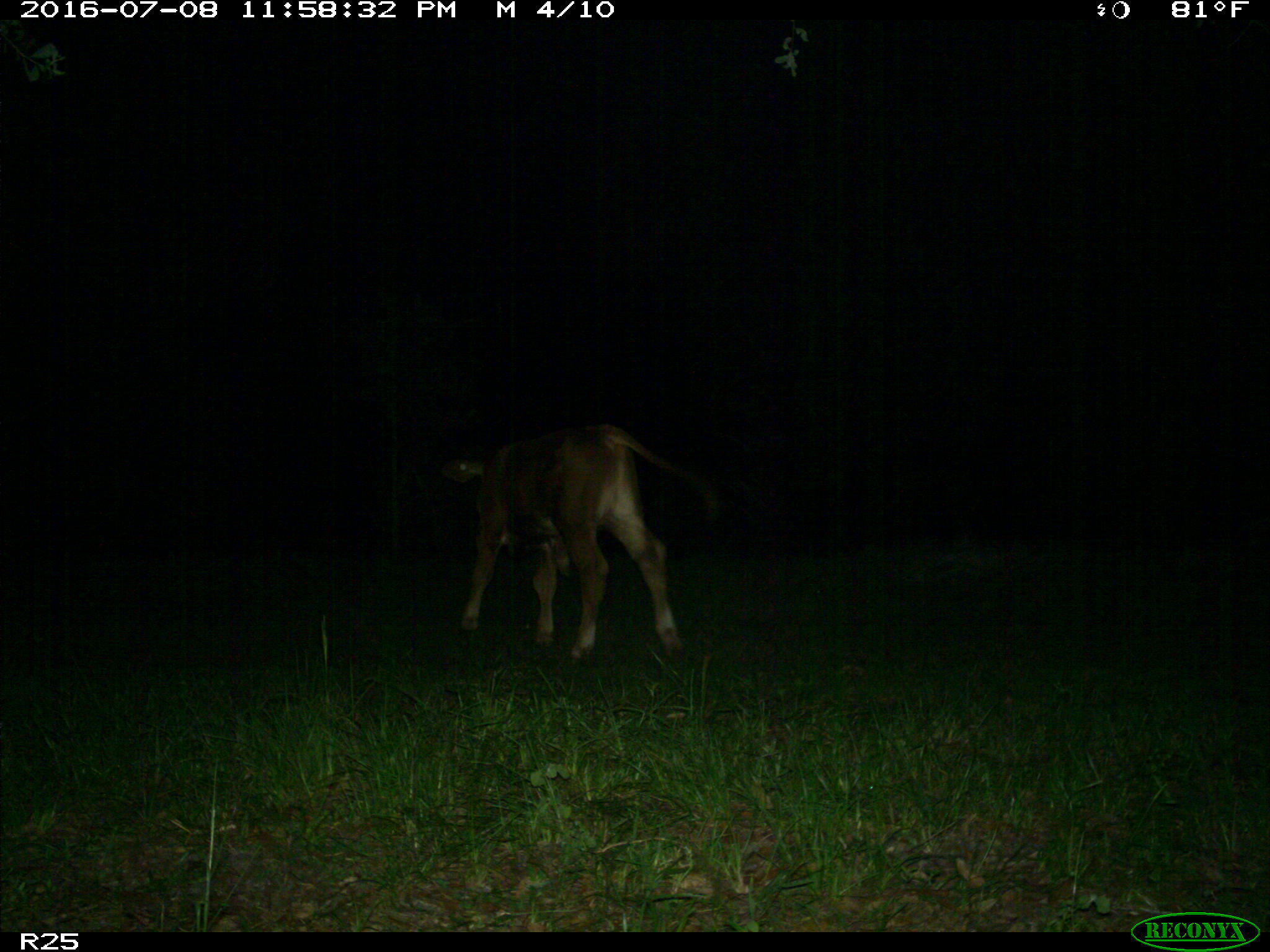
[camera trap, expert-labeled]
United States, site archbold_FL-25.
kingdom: Animalia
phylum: Chordata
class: Mammalia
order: Artiodactyla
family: Bovidae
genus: Bos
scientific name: Bos taurus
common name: domestic cow